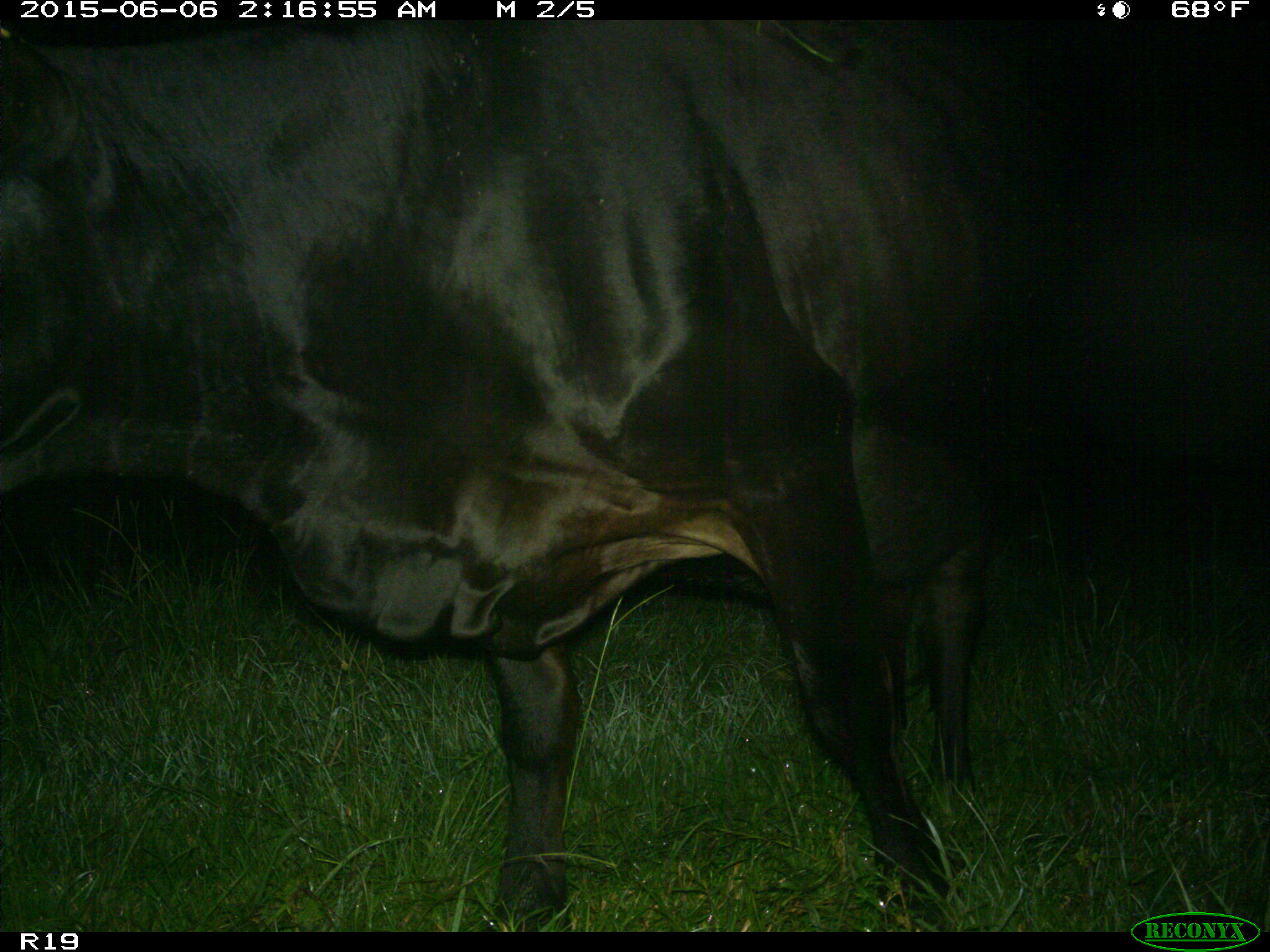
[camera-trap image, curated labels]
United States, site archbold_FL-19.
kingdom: Animalia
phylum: Chordata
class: Mammalia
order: Artiodactyla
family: Bovidae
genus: Bos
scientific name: Bos taurus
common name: domestic cow